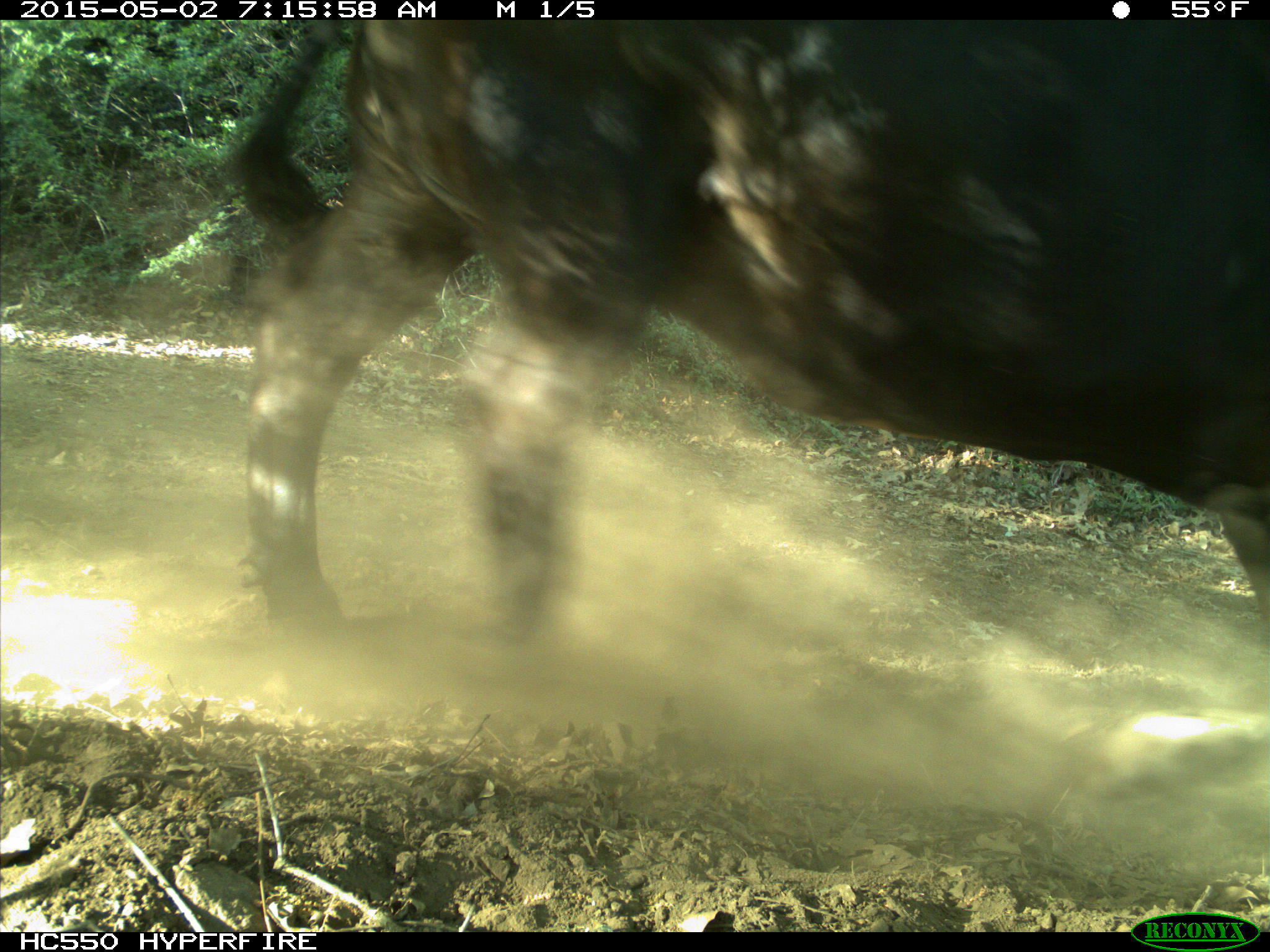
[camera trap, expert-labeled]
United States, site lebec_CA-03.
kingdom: Animalia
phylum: Chordata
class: Mammalia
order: Artiodactyla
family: Bovidae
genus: Bos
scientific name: Bos taurus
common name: domestic cow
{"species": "Bos taurus (domestic cow)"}